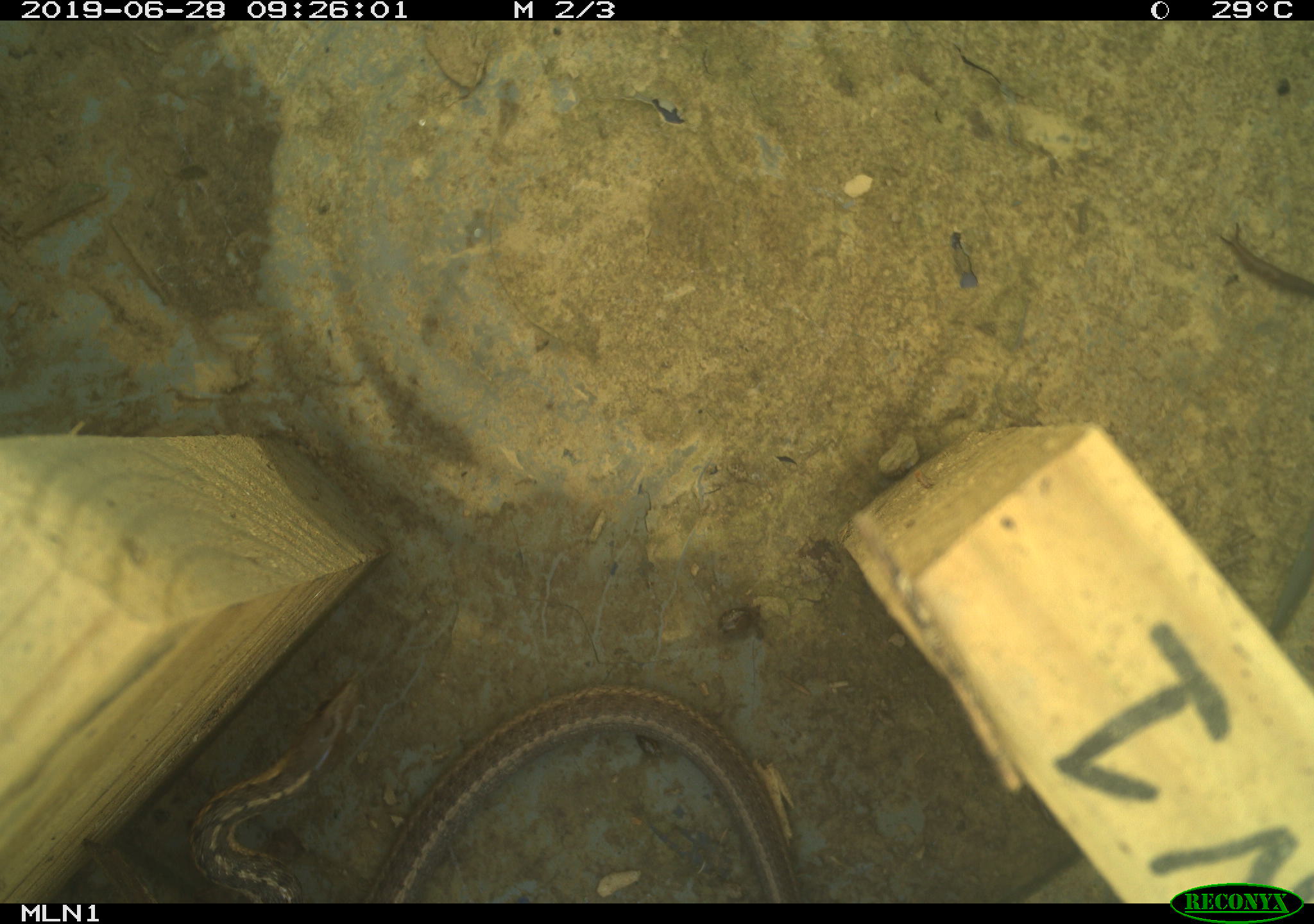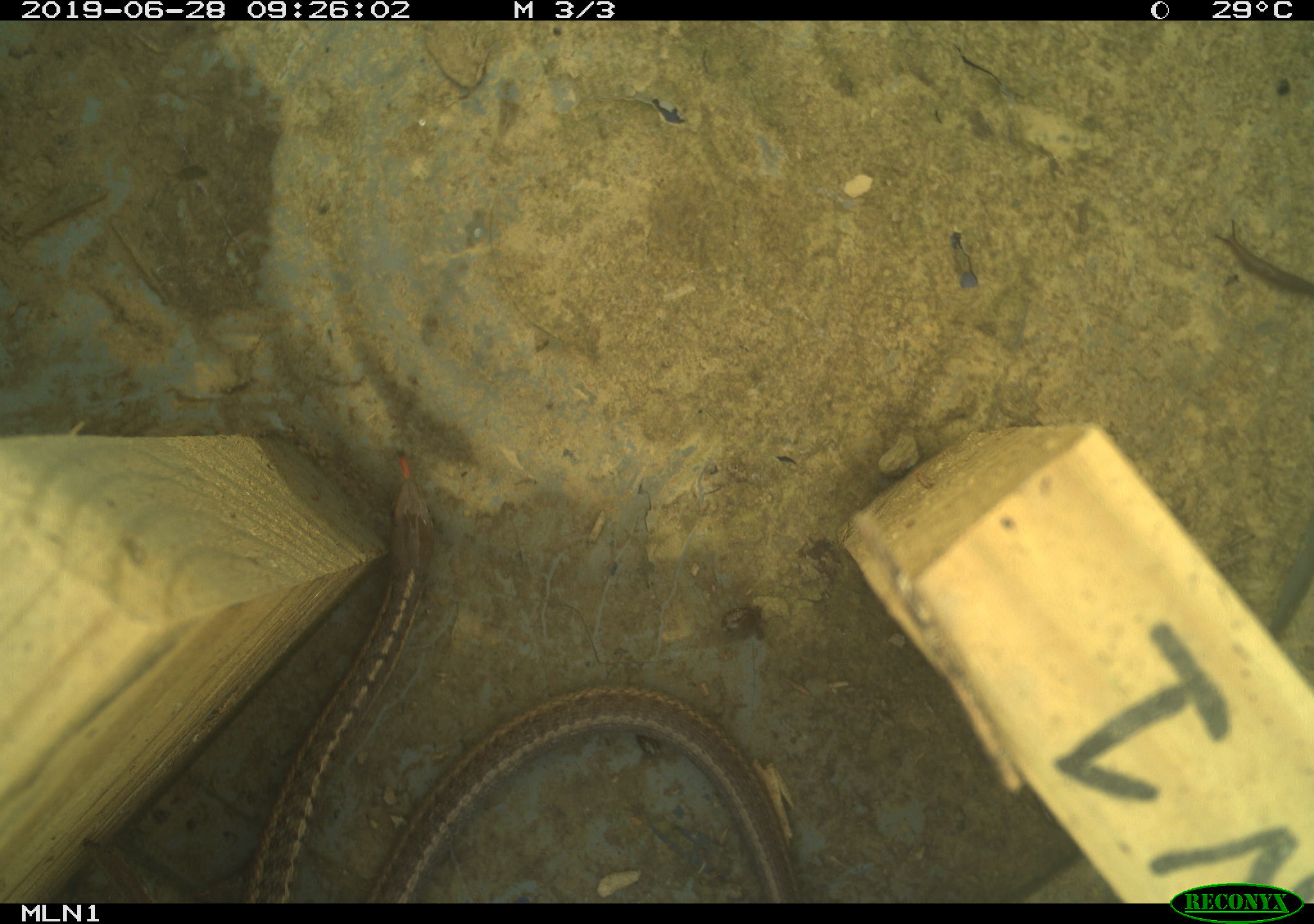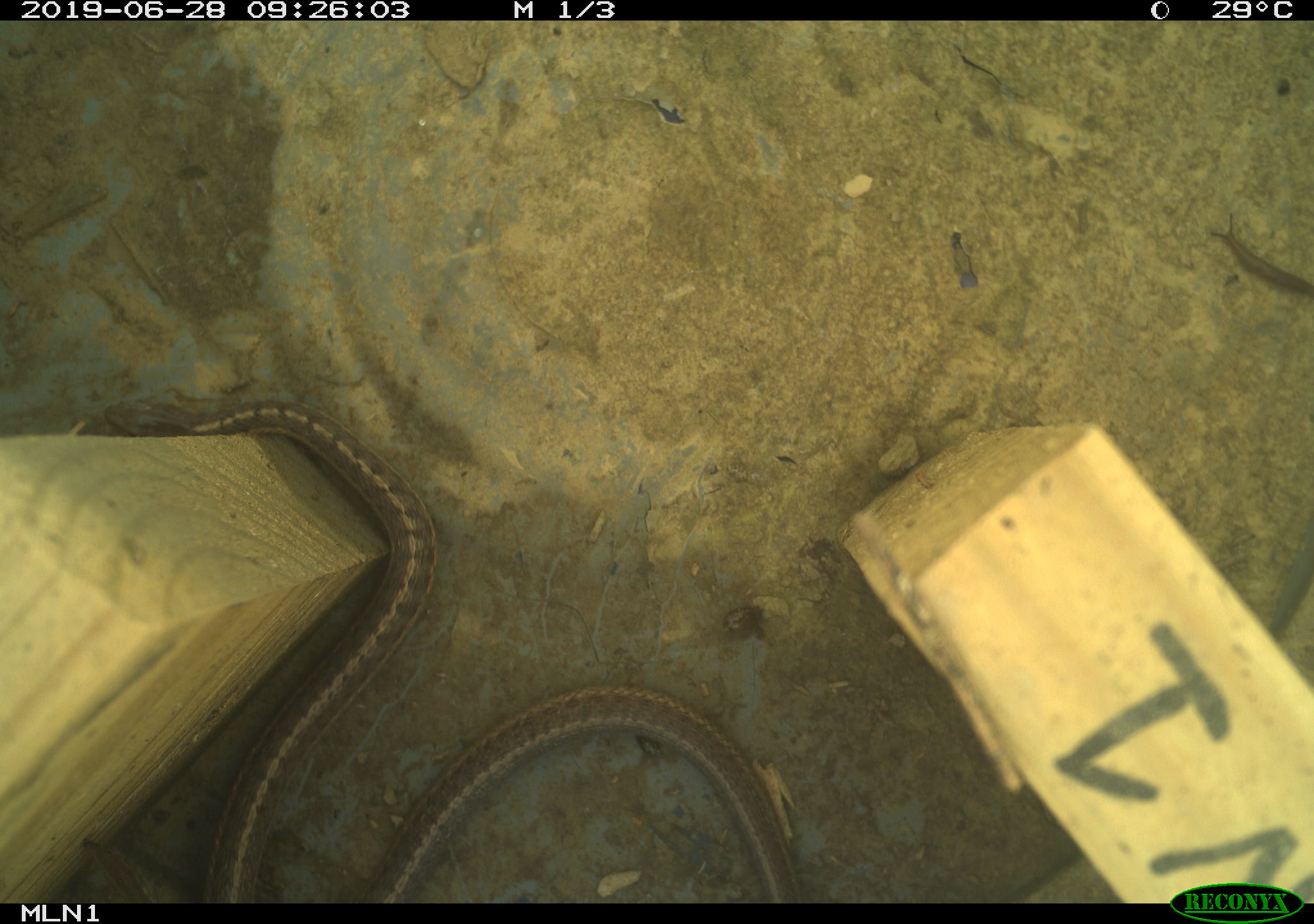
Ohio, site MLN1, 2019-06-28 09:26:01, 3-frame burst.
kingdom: Animalia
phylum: Chordata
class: Reptilia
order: Squamata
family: Colubridae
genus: Thamnophis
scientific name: Thamnophis sirtalis sirtalis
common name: eastern gartersnake